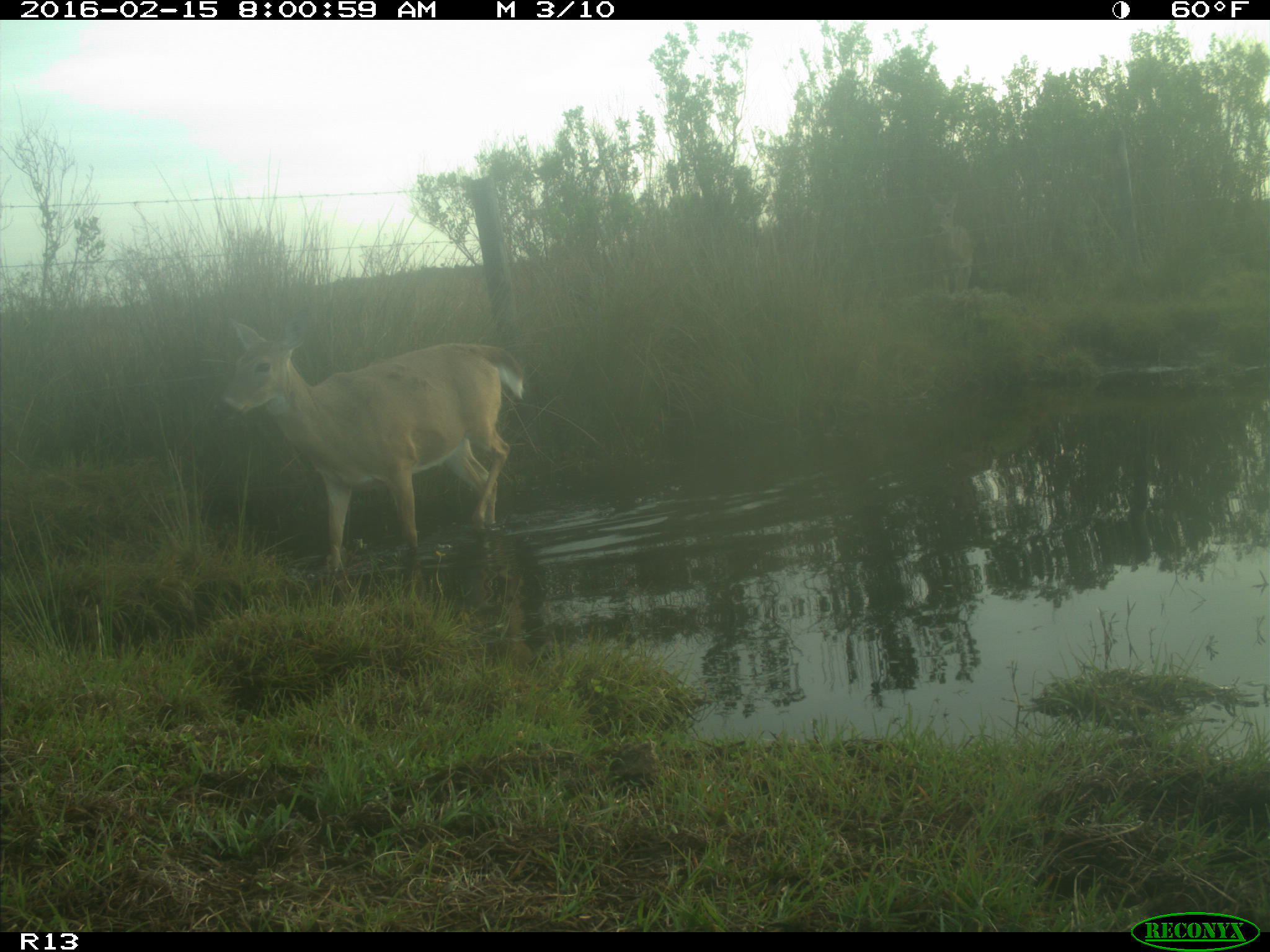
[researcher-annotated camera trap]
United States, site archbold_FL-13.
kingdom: Animalia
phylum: Chordata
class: Mammalia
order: Artiodactyla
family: Cervidae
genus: Odocoileus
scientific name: Odocoileus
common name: deer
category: unidentified deer